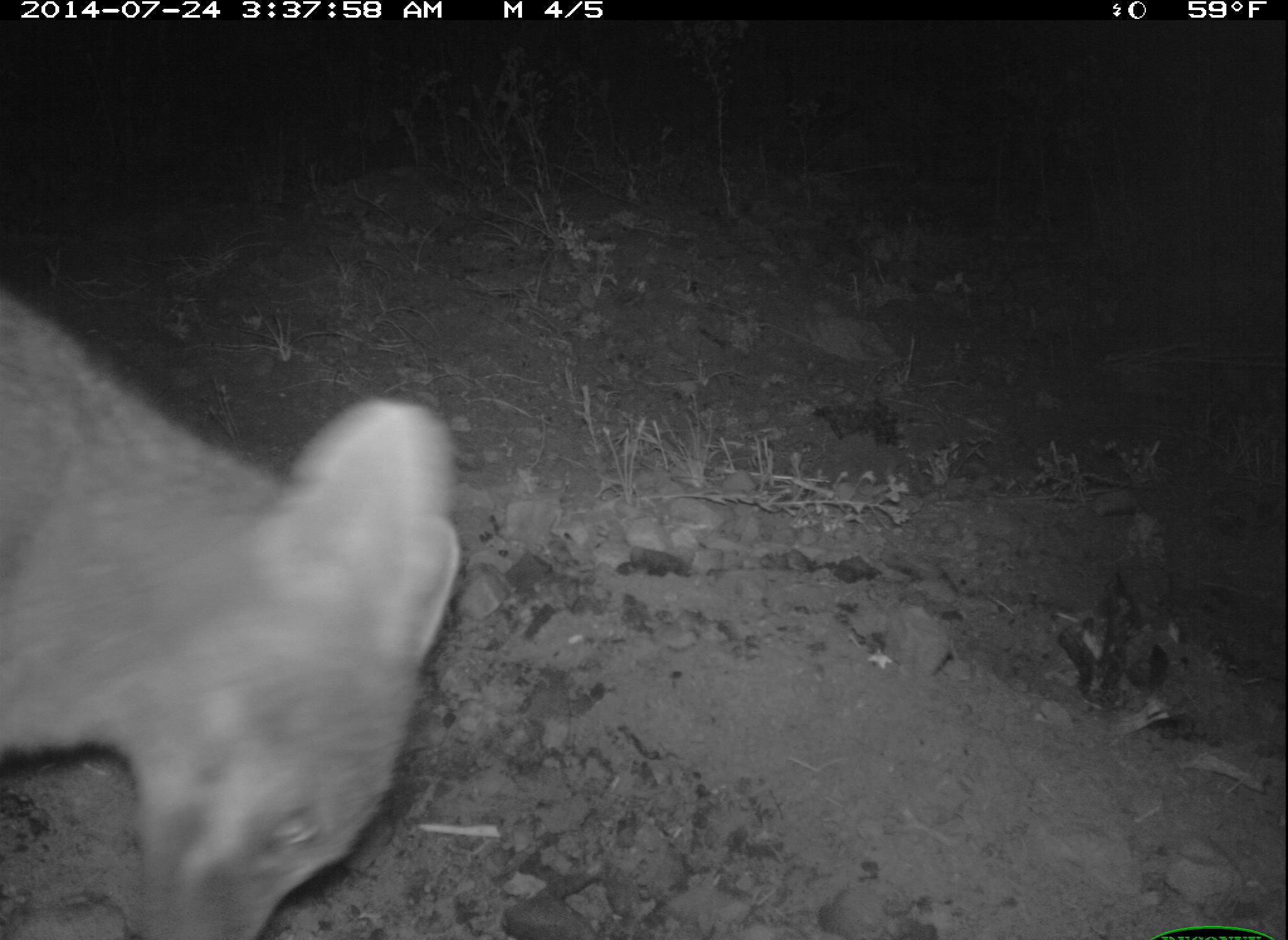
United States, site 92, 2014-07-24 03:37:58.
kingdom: Animalia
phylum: Chordata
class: Mammalia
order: Carnivora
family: Canidae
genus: Urocyon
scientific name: Urocyon cinereoargenteus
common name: gray fox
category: fox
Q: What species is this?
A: Fox (gray fox) (Urocyon cinereoargenteus).